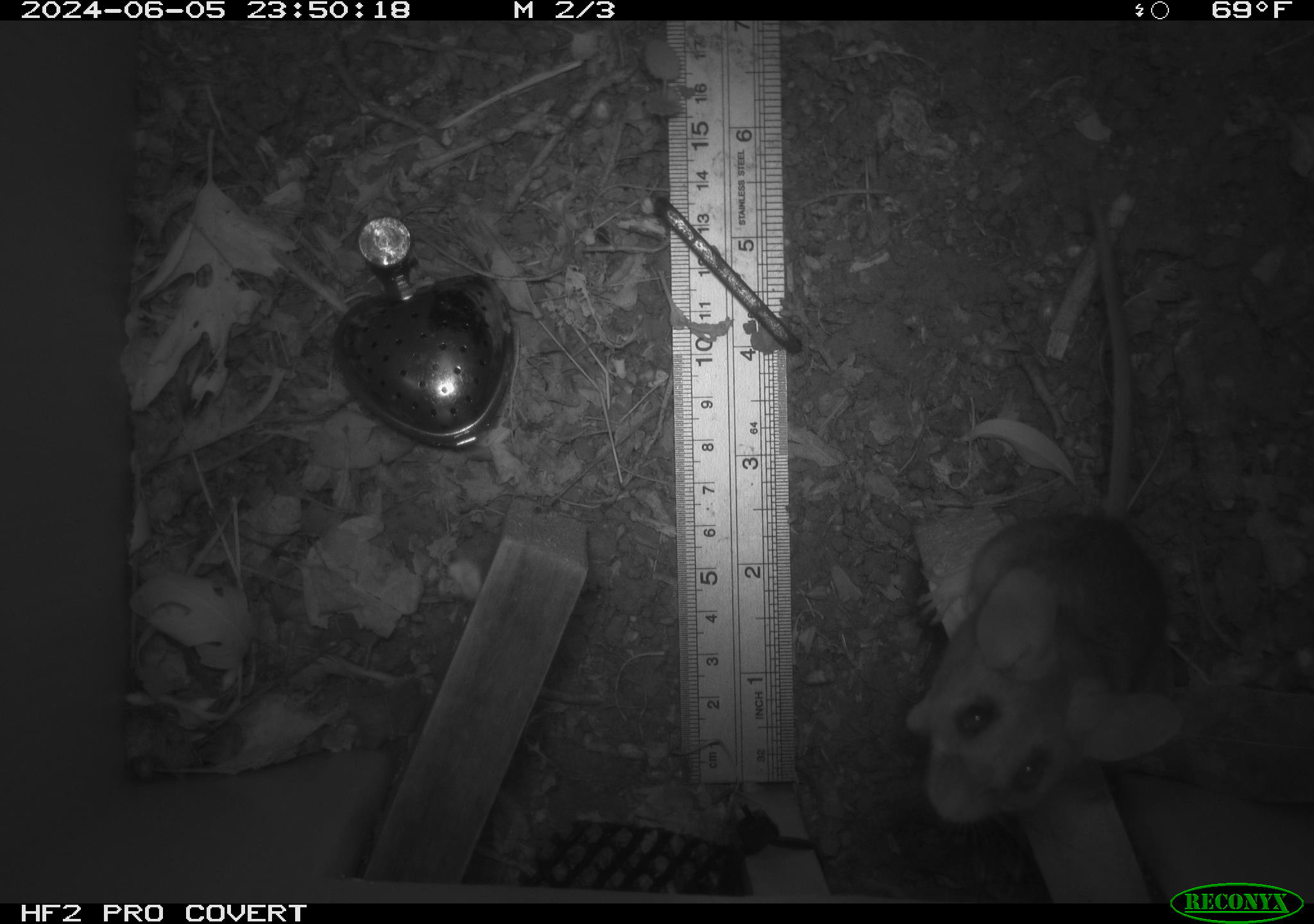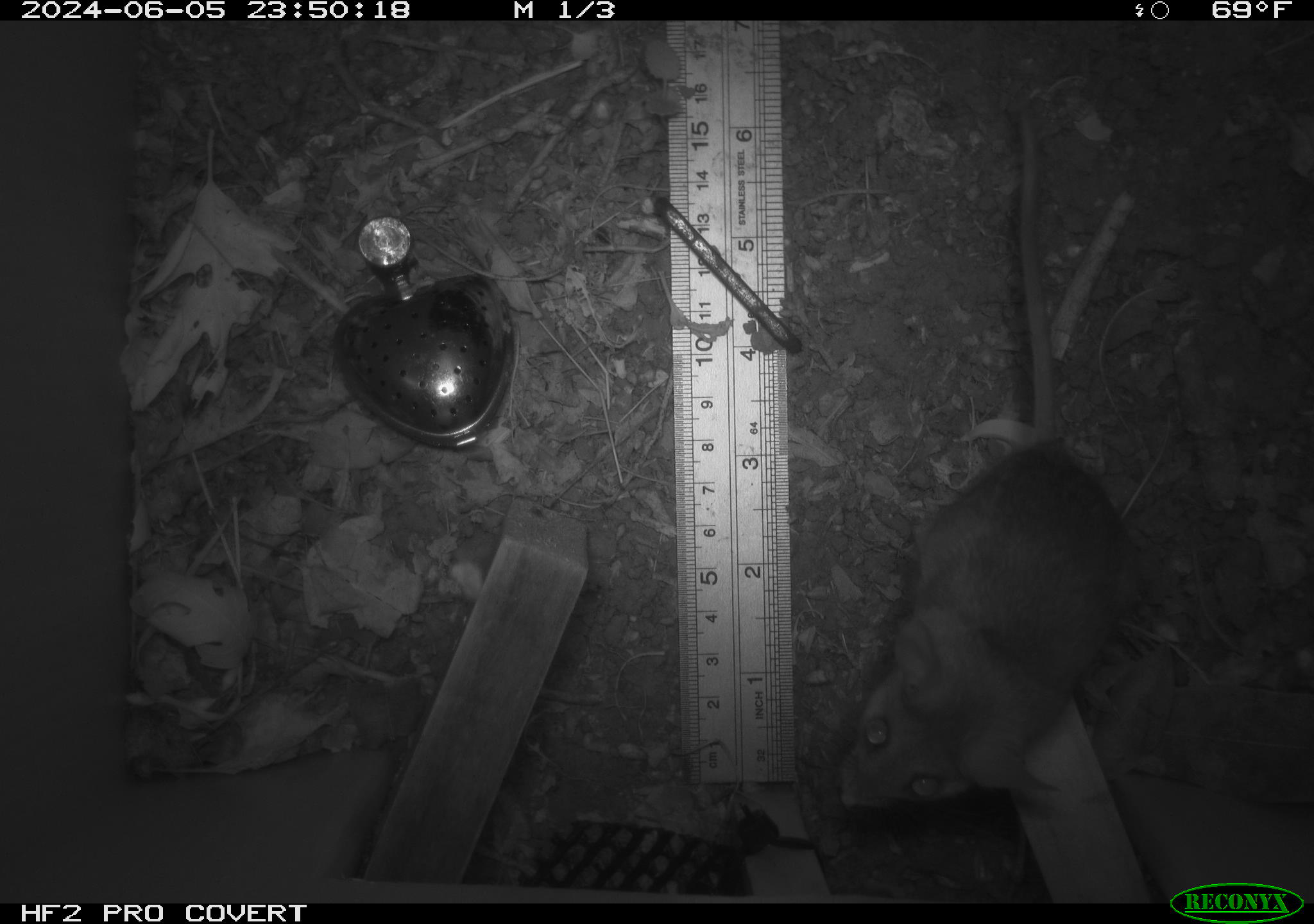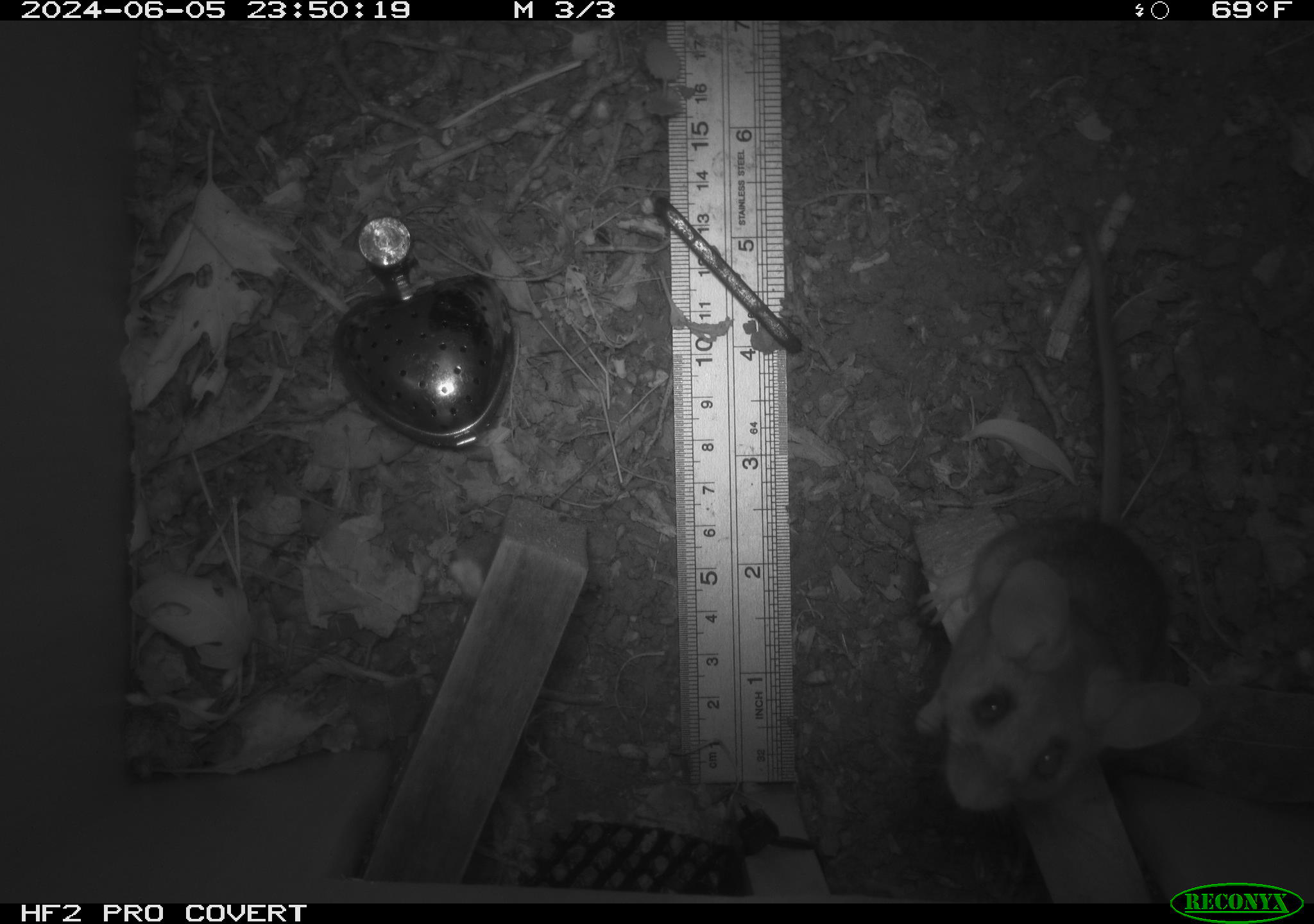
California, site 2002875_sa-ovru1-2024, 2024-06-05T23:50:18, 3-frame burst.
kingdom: Animalia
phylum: Chordata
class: Mammalia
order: Rodentia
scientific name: Rodentia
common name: rodent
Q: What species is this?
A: Rodent (Rodentia).